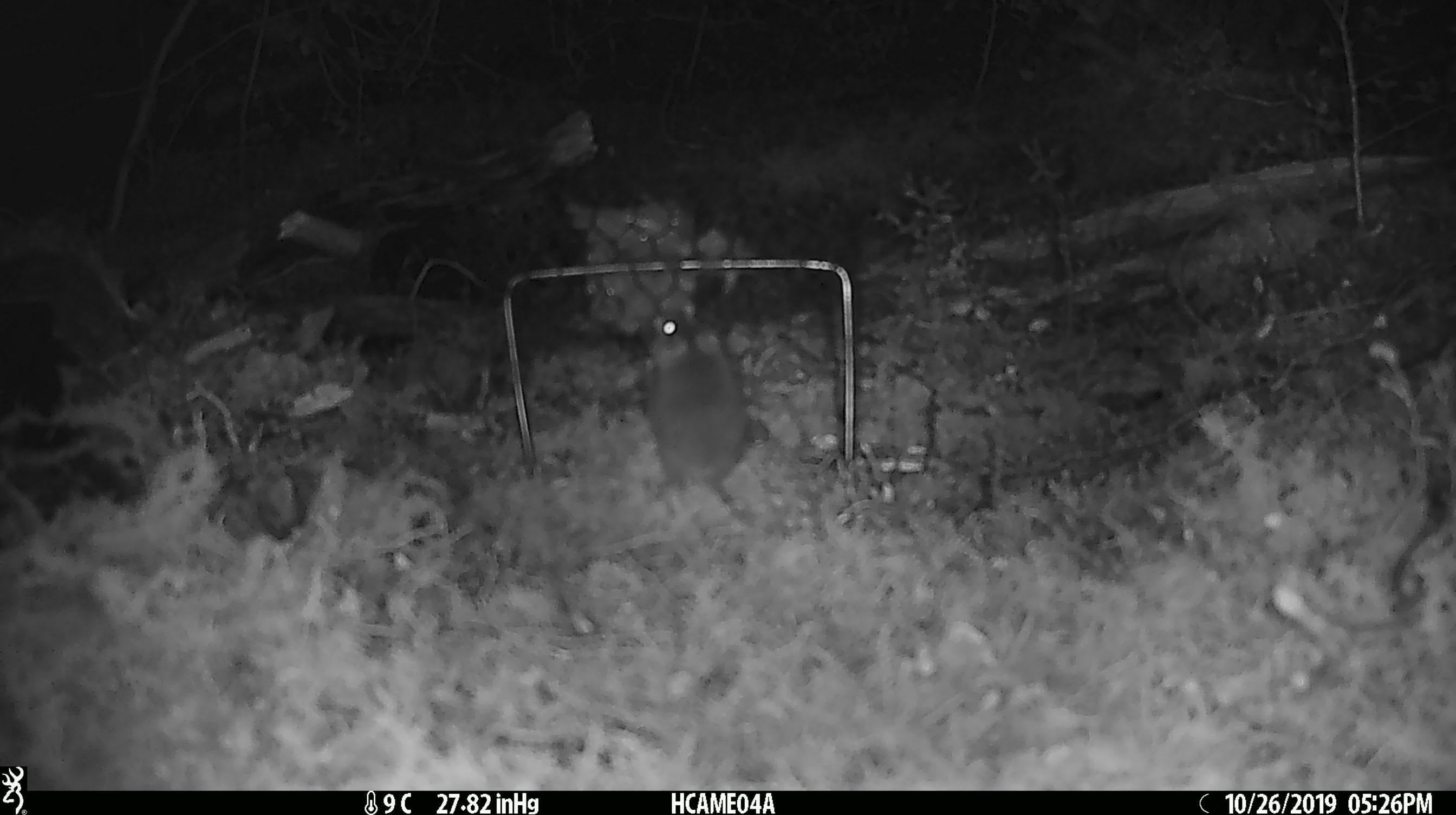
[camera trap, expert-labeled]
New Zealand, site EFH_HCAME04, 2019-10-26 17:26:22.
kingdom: Animalia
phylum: Chordata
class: Mammalia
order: Rodentia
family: Muridae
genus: Mus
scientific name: Mus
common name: mouse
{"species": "mouse (Mus)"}